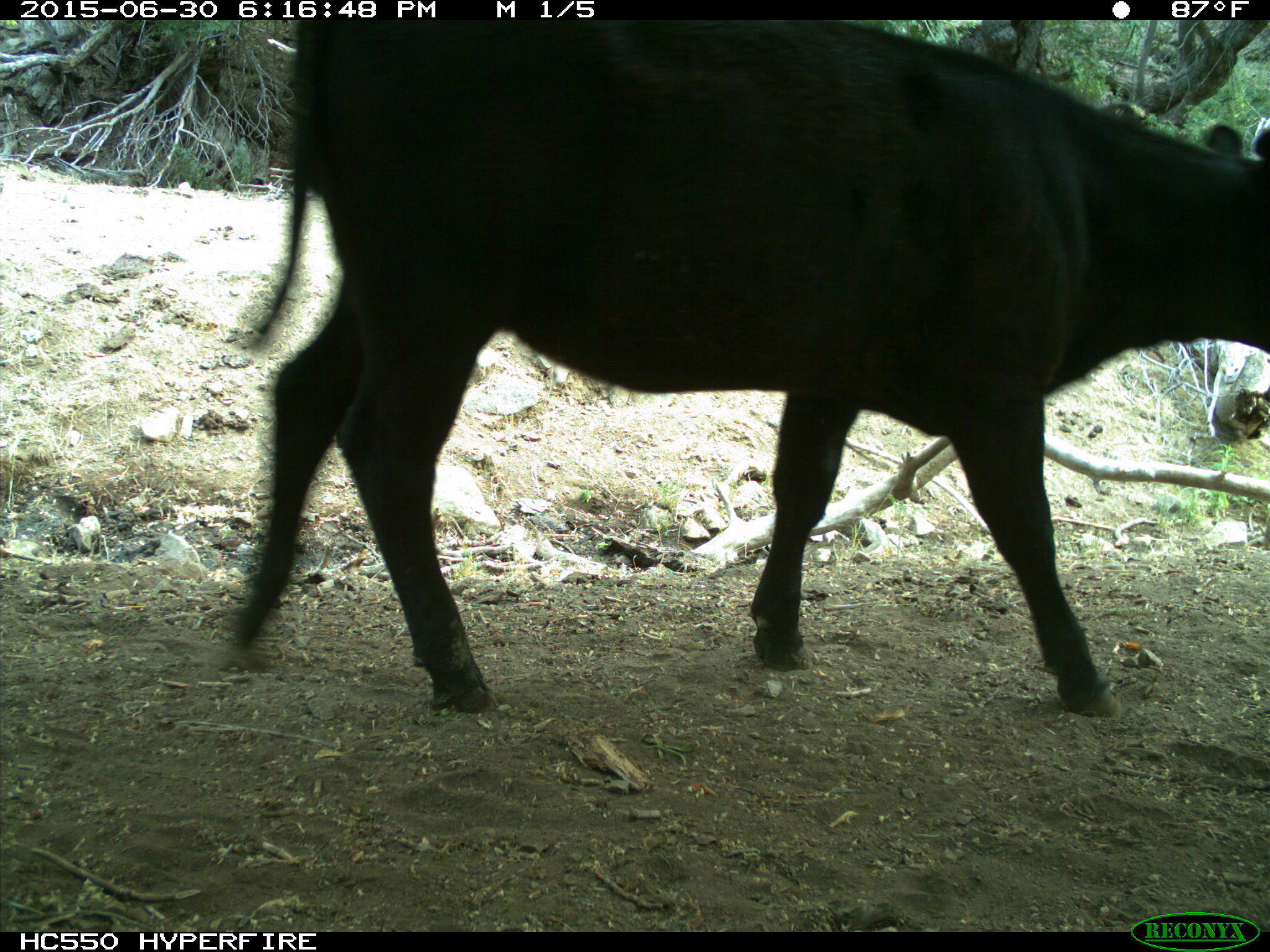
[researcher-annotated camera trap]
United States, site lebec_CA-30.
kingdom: Animalia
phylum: Chordata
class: Mammalia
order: Artiodactyla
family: Bovidae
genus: Bos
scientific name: Bos taurus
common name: domestic cow